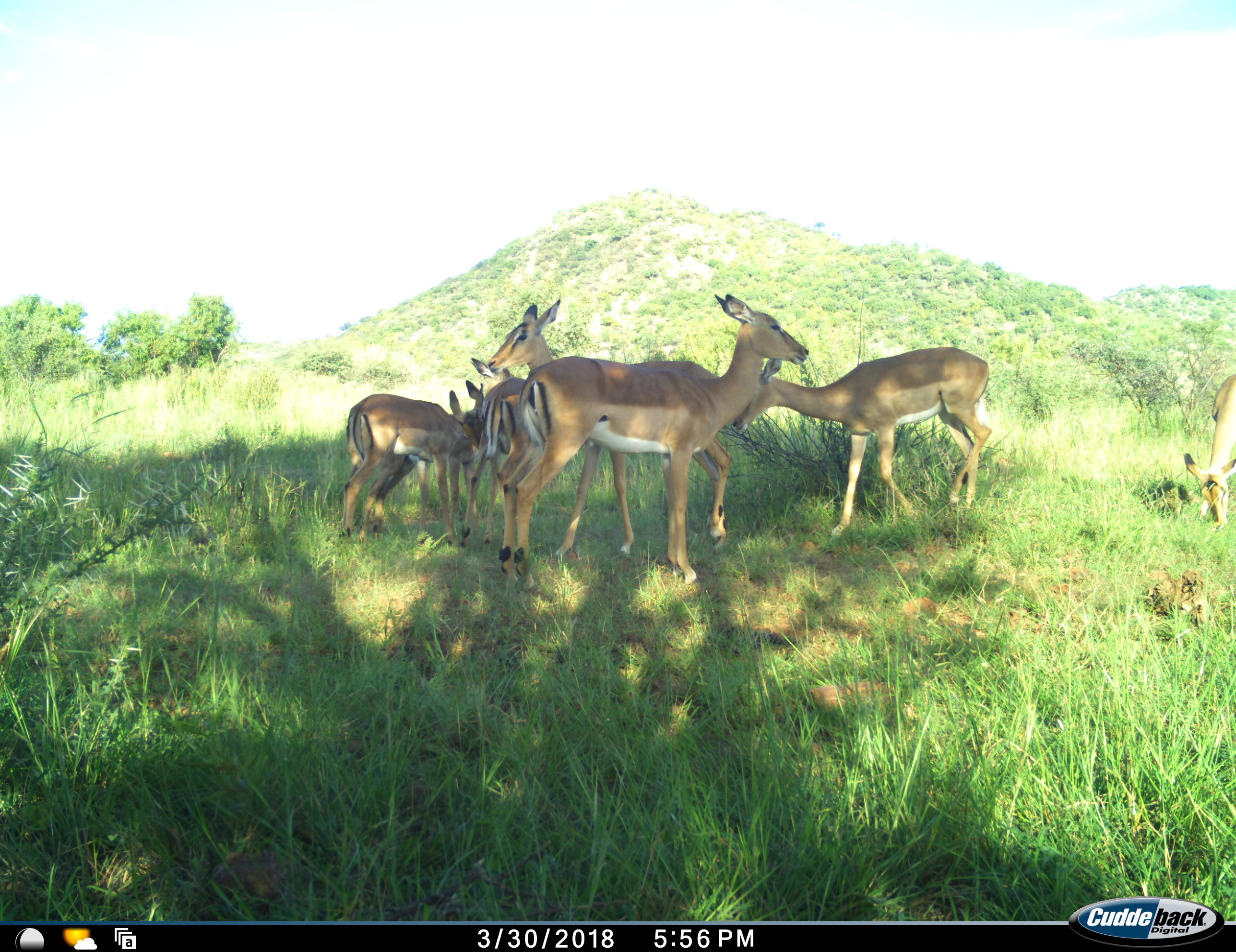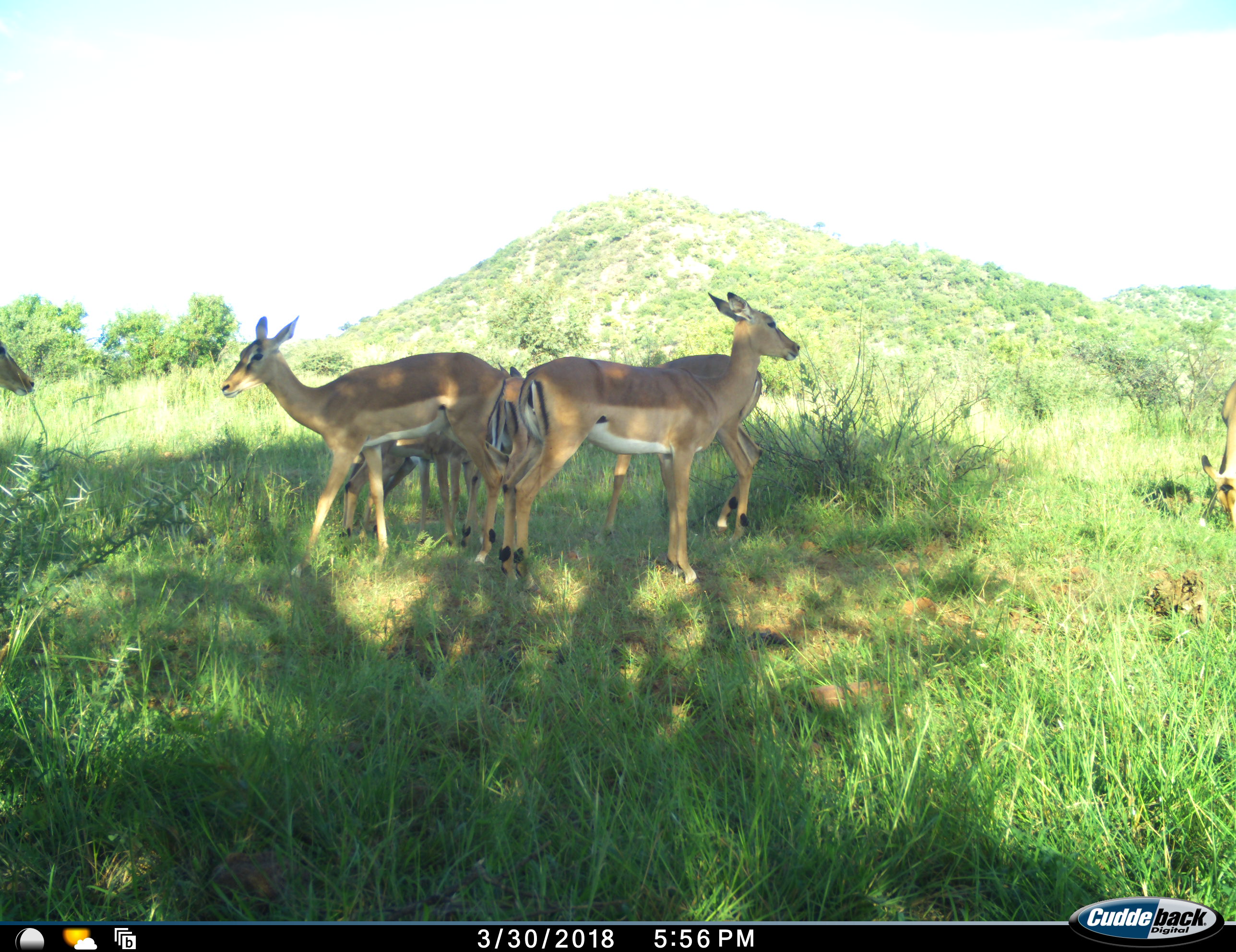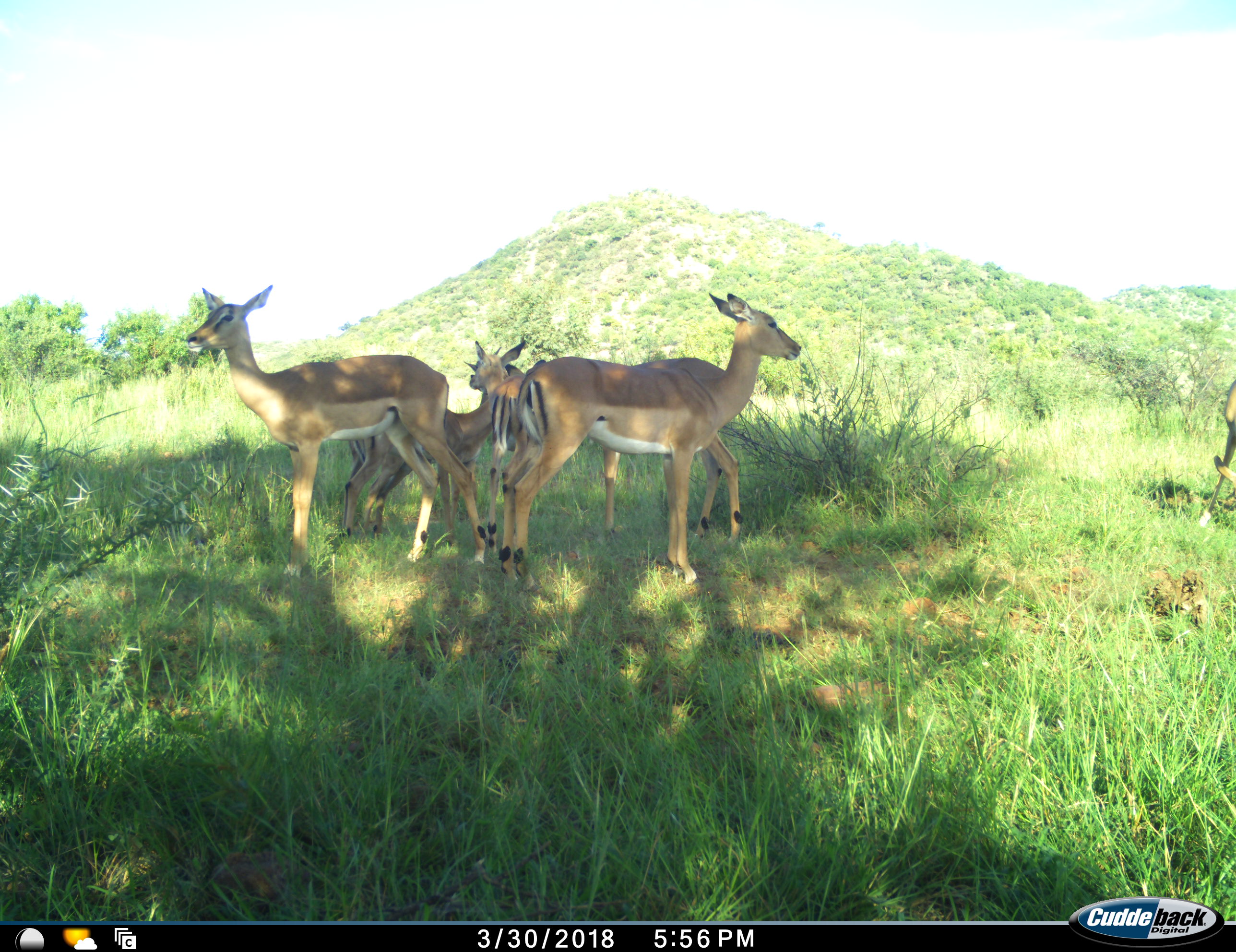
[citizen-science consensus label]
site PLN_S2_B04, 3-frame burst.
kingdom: Animalia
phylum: Chordata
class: Mammalia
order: Artiodactyla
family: Bovidae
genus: Aepyceros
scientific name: Aepyceros melampus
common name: impala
Impala (Aepyceros melampus), count 8. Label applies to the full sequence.